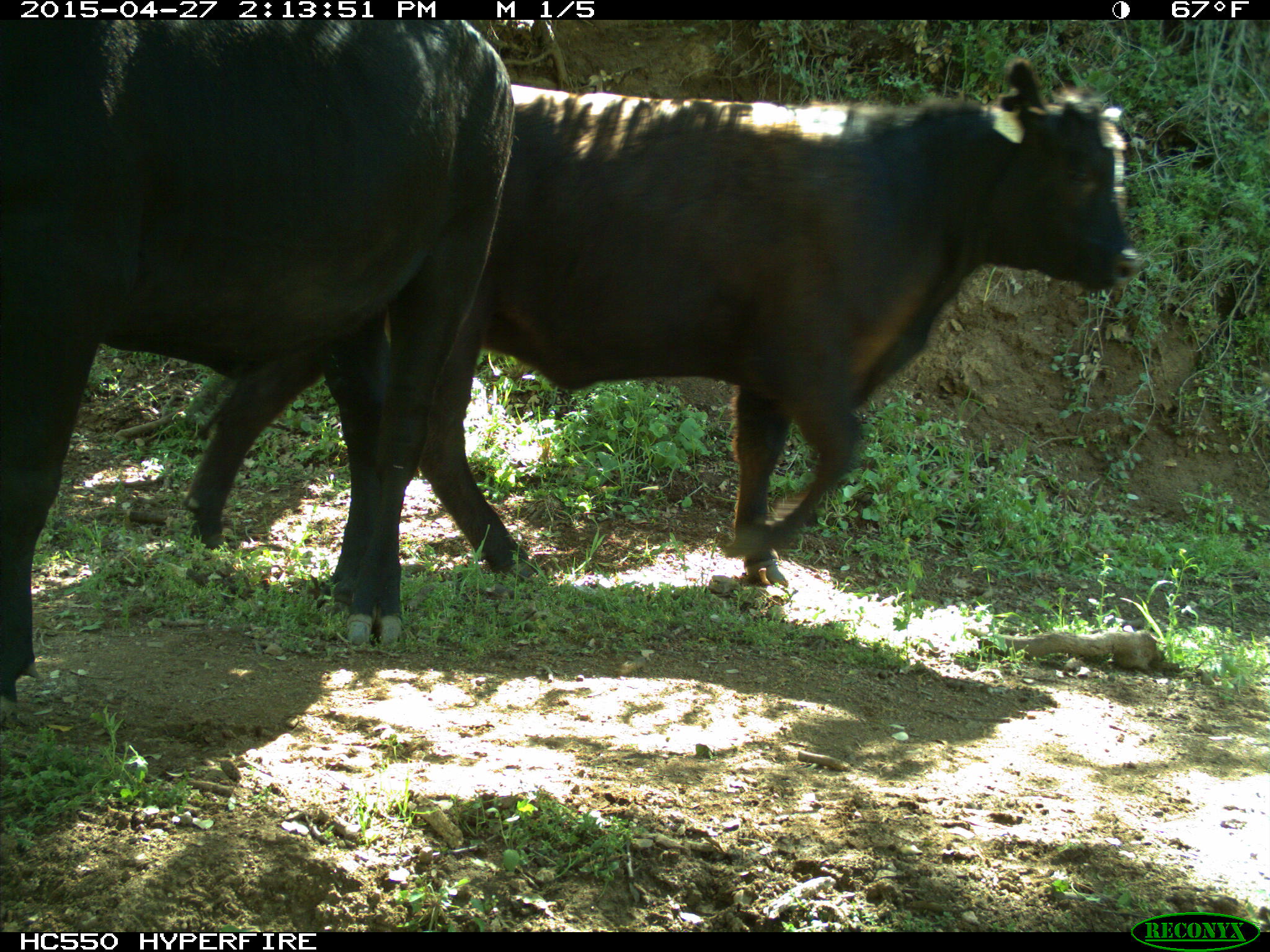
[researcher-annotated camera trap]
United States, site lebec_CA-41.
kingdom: Animalia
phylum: Chordata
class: Mammalia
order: Artiodactyla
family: Bovidae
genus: Bos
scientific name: Bos taurus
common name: domestic cow